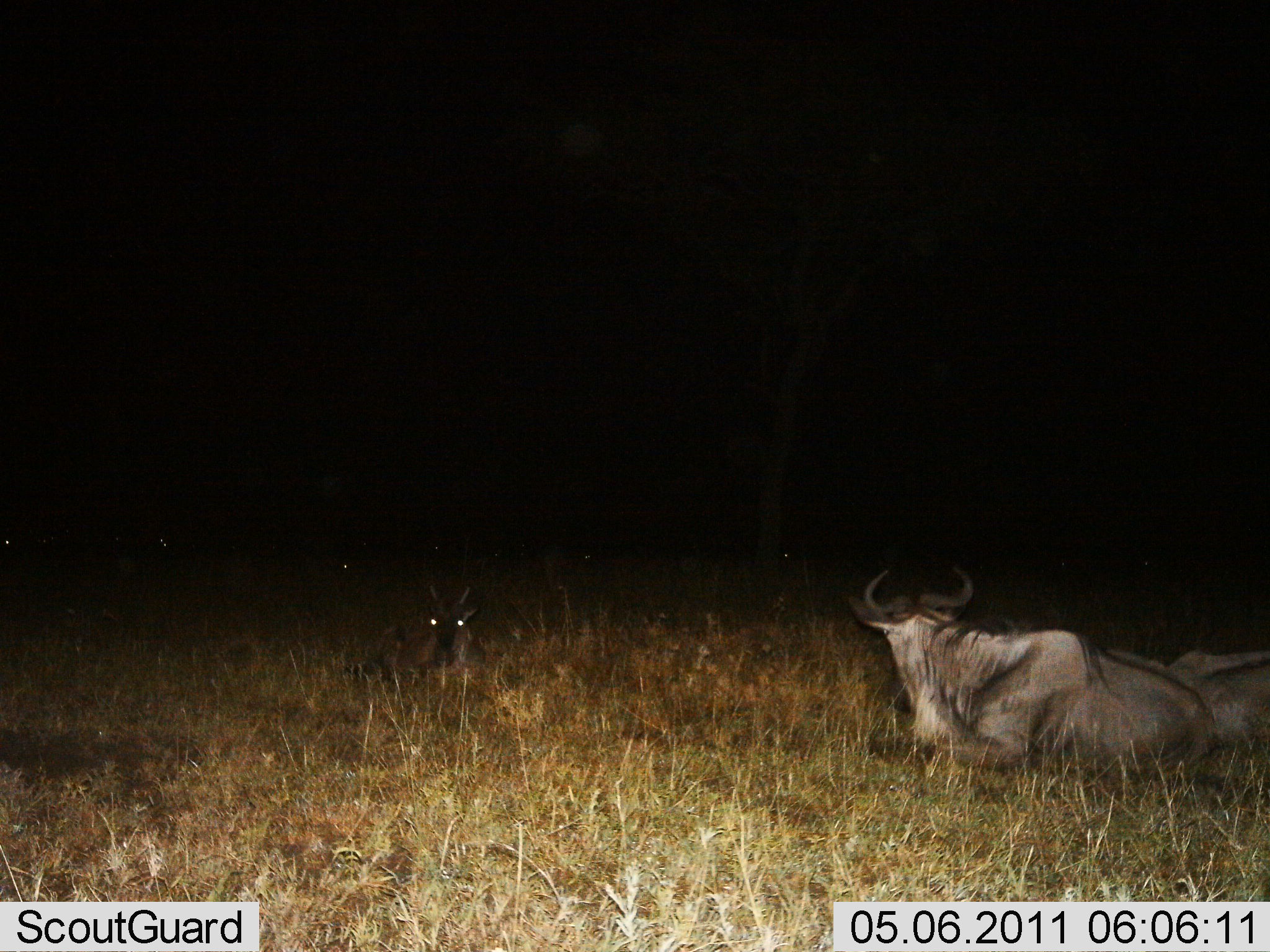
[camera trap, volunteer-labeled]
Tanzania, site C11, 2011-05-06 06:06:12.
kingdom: Animalia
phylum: Chordata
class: Mammalia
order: Artiodactyla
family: Bovidae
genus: Connochaetes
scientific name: Connochaetes taurinus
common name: blue wildebeest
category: wildebeest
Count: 3.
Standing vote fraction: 0%.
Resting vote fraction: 100%.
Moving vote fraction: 0%.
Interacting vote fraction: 0%.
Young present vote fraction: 10%.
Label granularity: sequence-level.